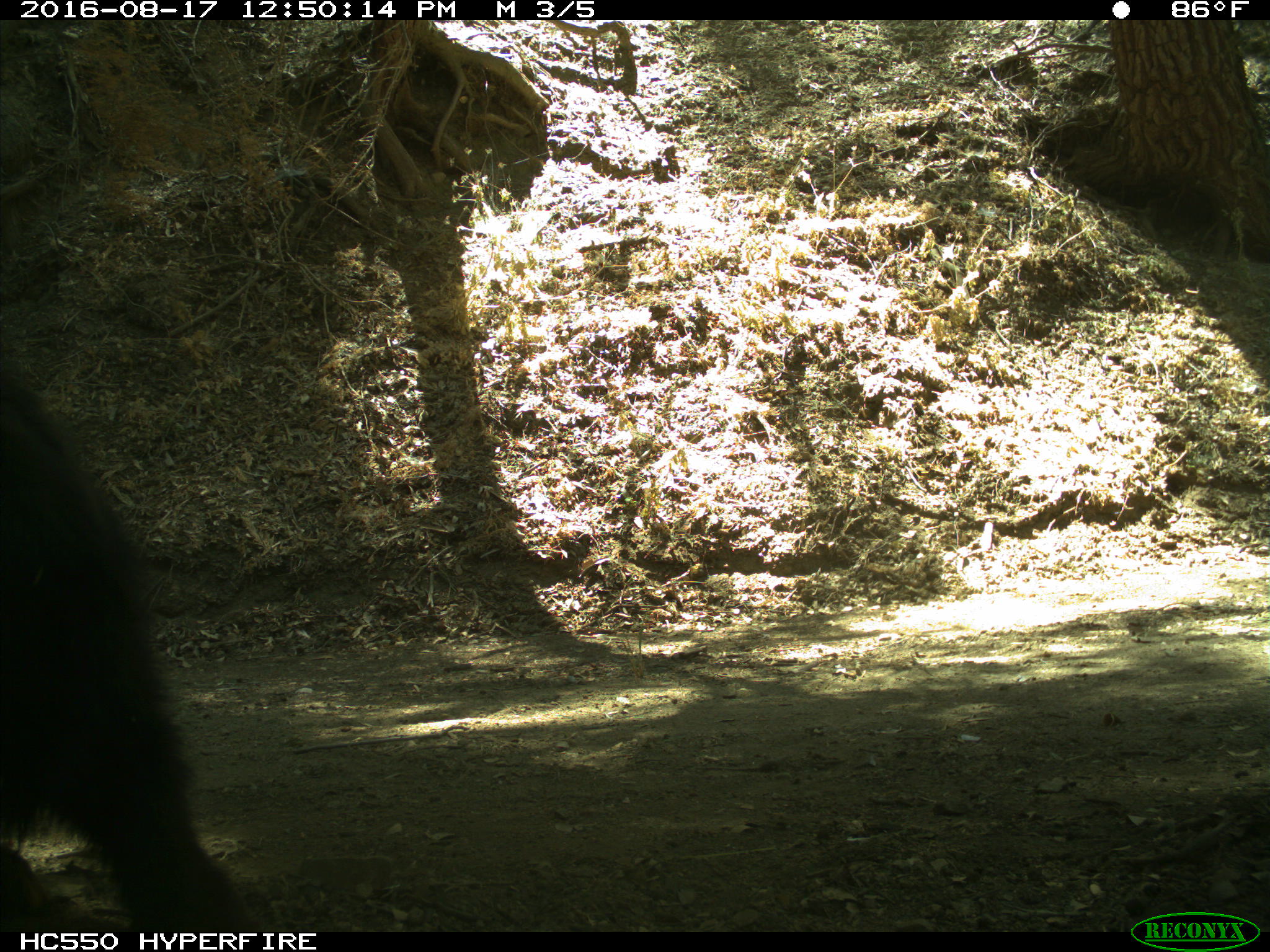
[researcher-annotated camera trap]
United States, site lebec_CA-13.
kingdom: Animalia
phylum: Chordata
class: Mammalia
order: Carnivora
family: Ursidae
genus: Ursus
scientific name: Ursus americanus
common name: american black bear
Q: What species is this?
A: Ursus americanus (american black bear).